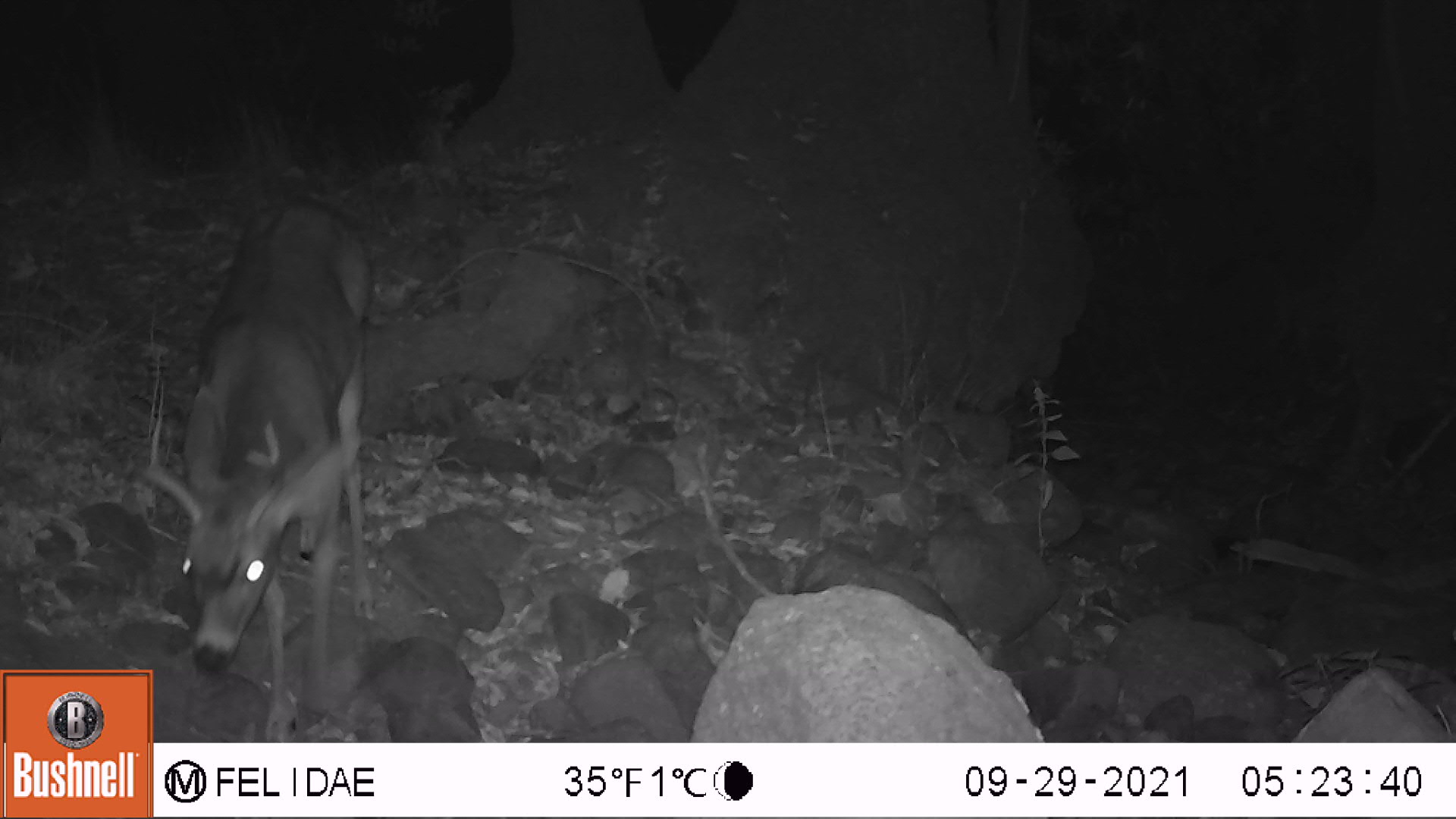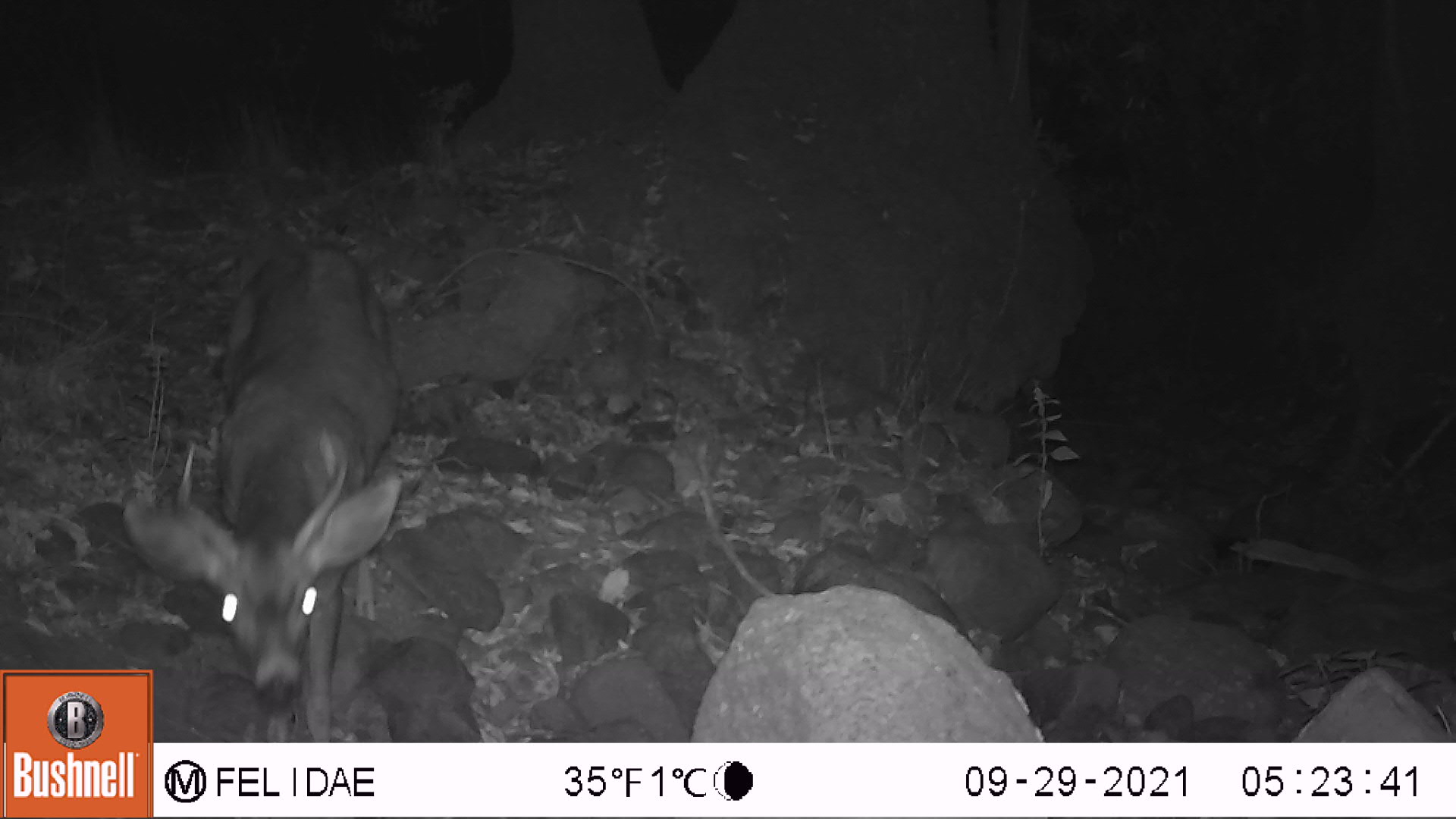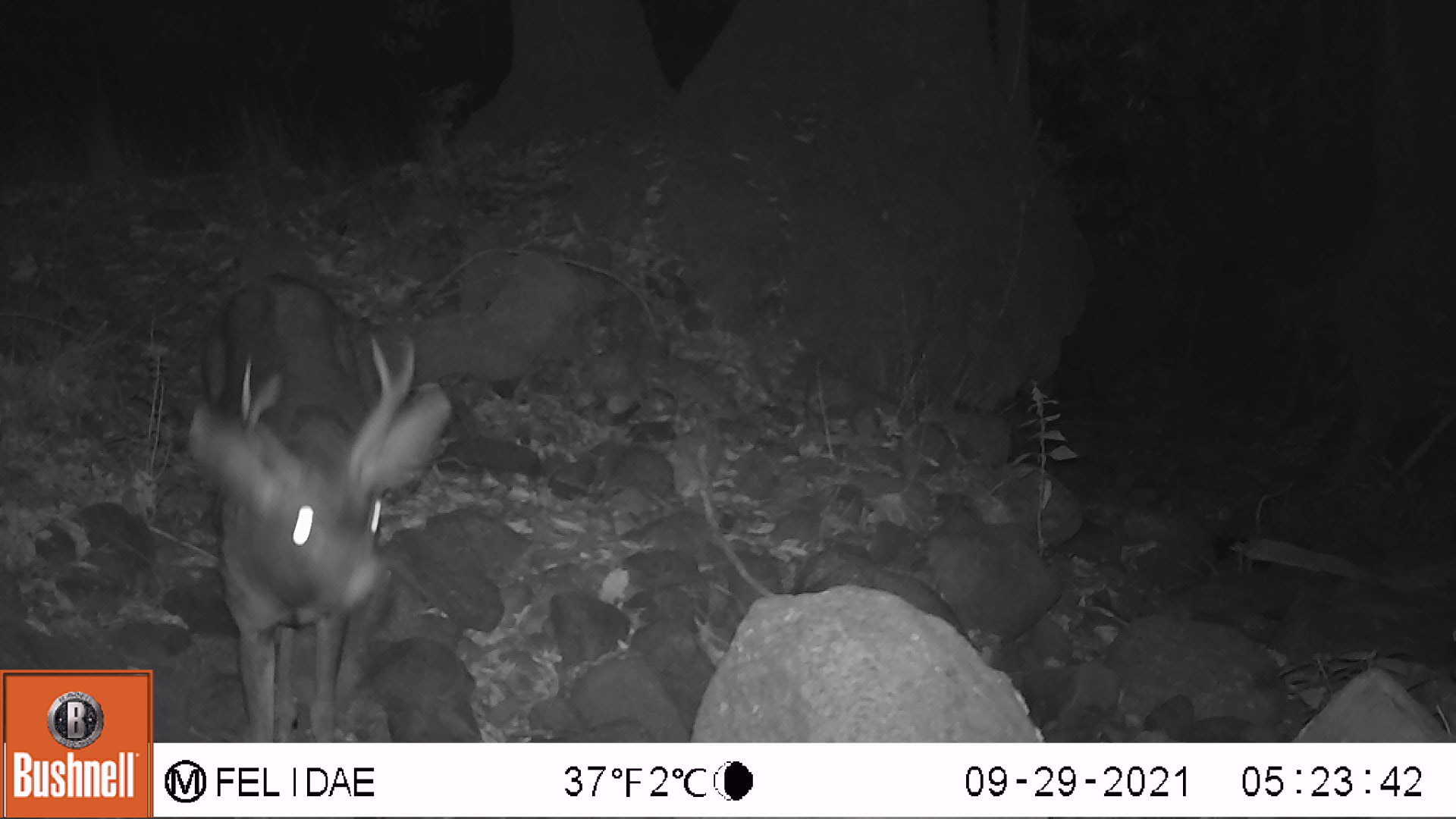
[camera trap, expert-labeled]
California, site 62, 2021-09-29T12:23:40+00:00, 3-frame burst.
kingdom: Animalia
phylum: Chordata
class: Mammalia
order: Artiodactyla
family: Cervidae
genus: Odocoileus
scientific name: Odocoileus hemionus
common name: mule deer